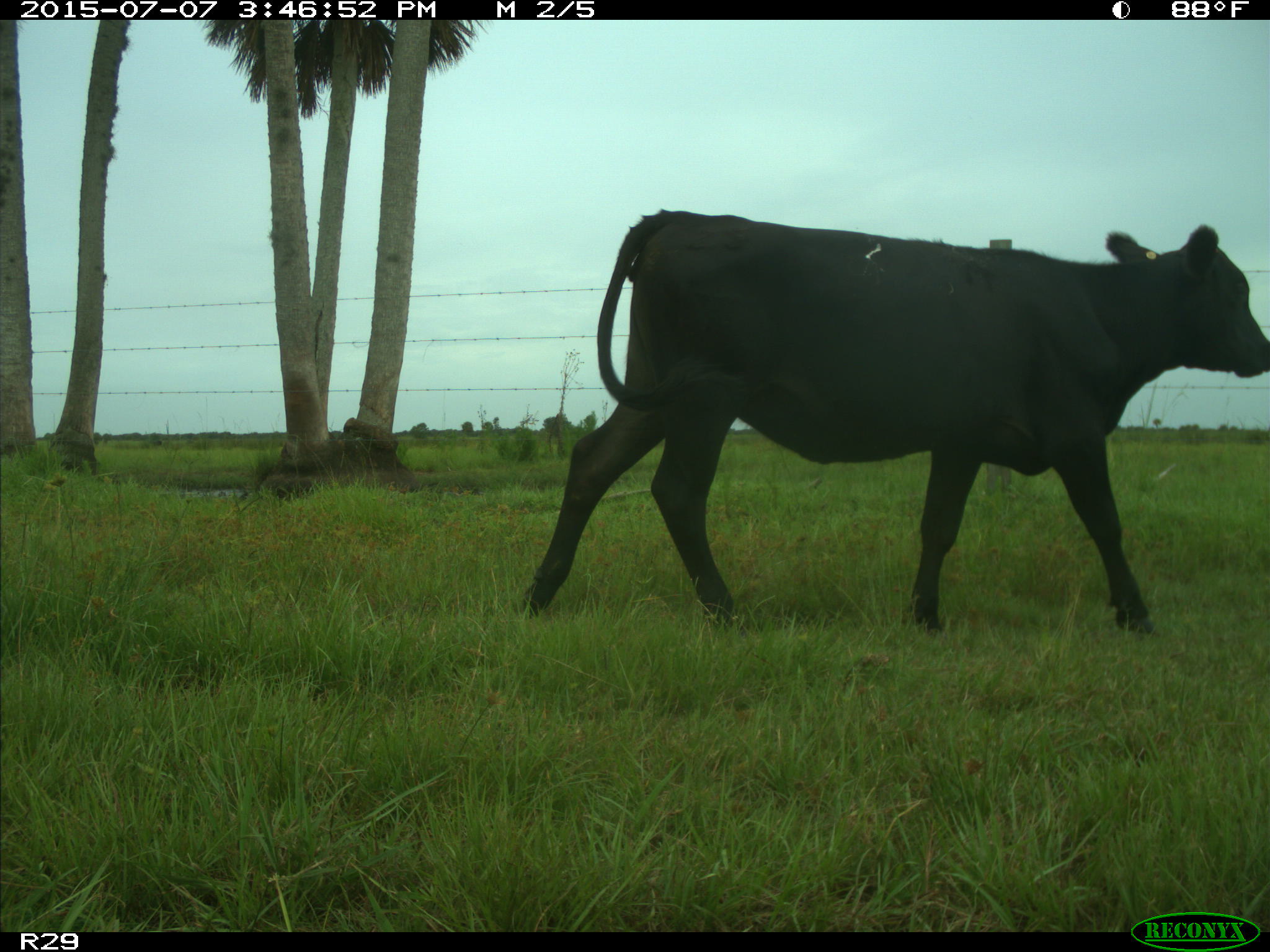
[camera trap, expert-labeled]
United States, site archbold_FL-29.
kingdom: Animalia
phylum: Chordata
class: Mammalia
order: Artiodactyla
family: Bovidae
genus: Bos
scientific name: Bos taurus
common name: domestic cow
Bos taurus (domestic cow).